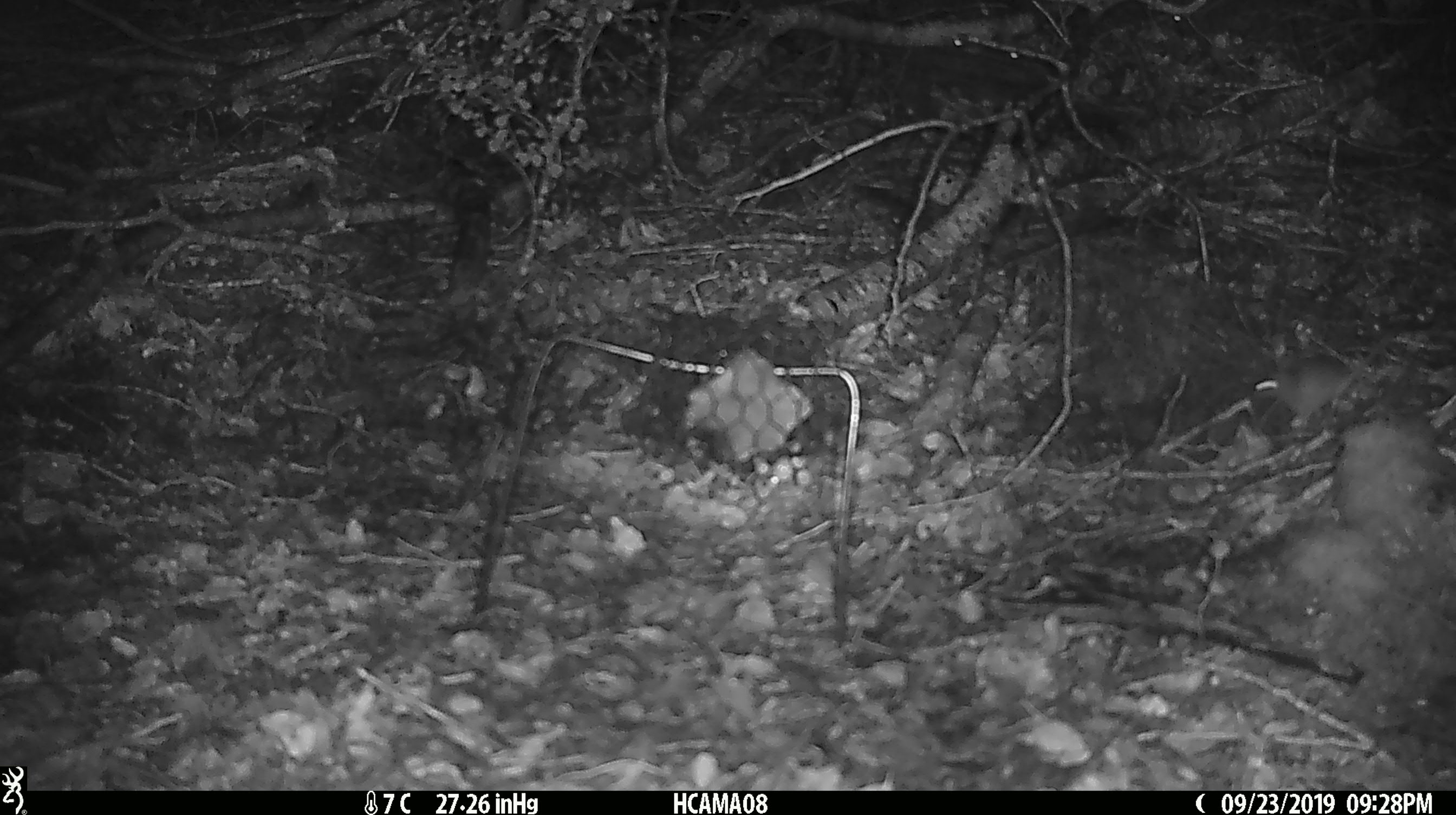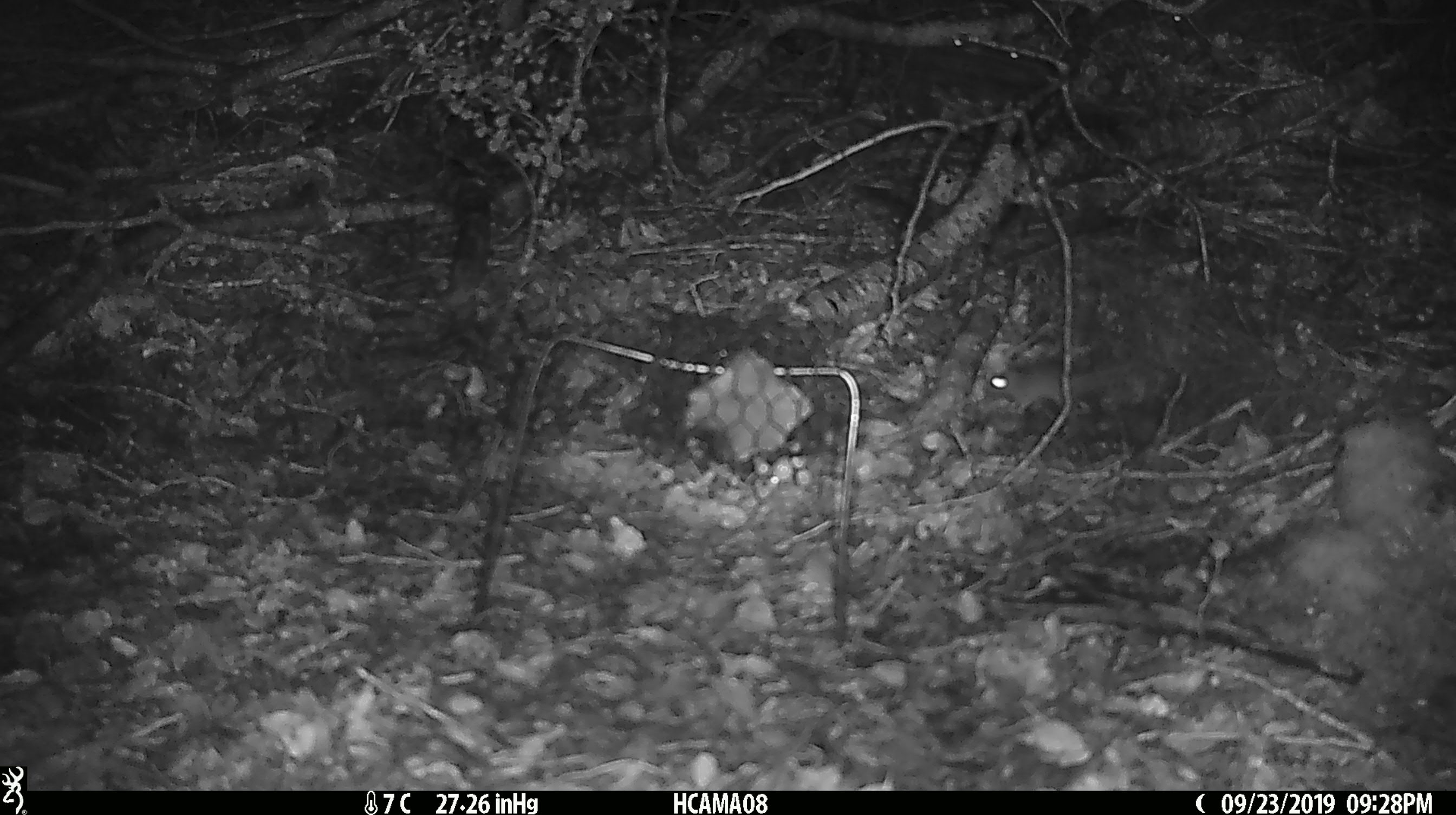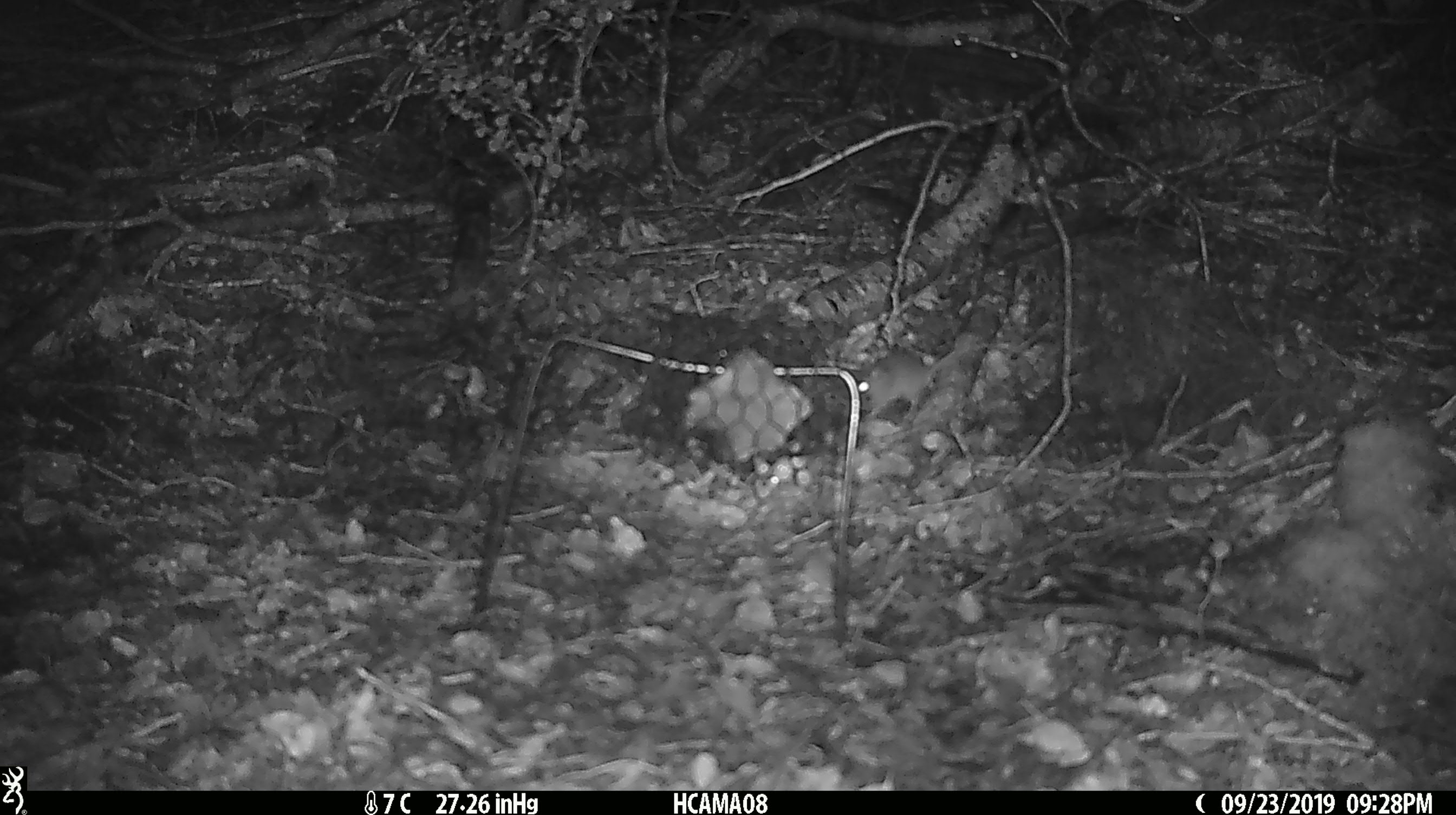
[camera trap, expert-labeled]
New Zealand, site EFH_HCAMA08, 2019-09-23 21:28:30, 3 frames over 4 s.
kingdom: Animalia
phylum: Chordata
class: Mammalia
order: Rodentia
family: Muridae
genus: Mus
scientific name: Mus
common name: mouse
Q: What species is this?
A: Mouse (Mus).